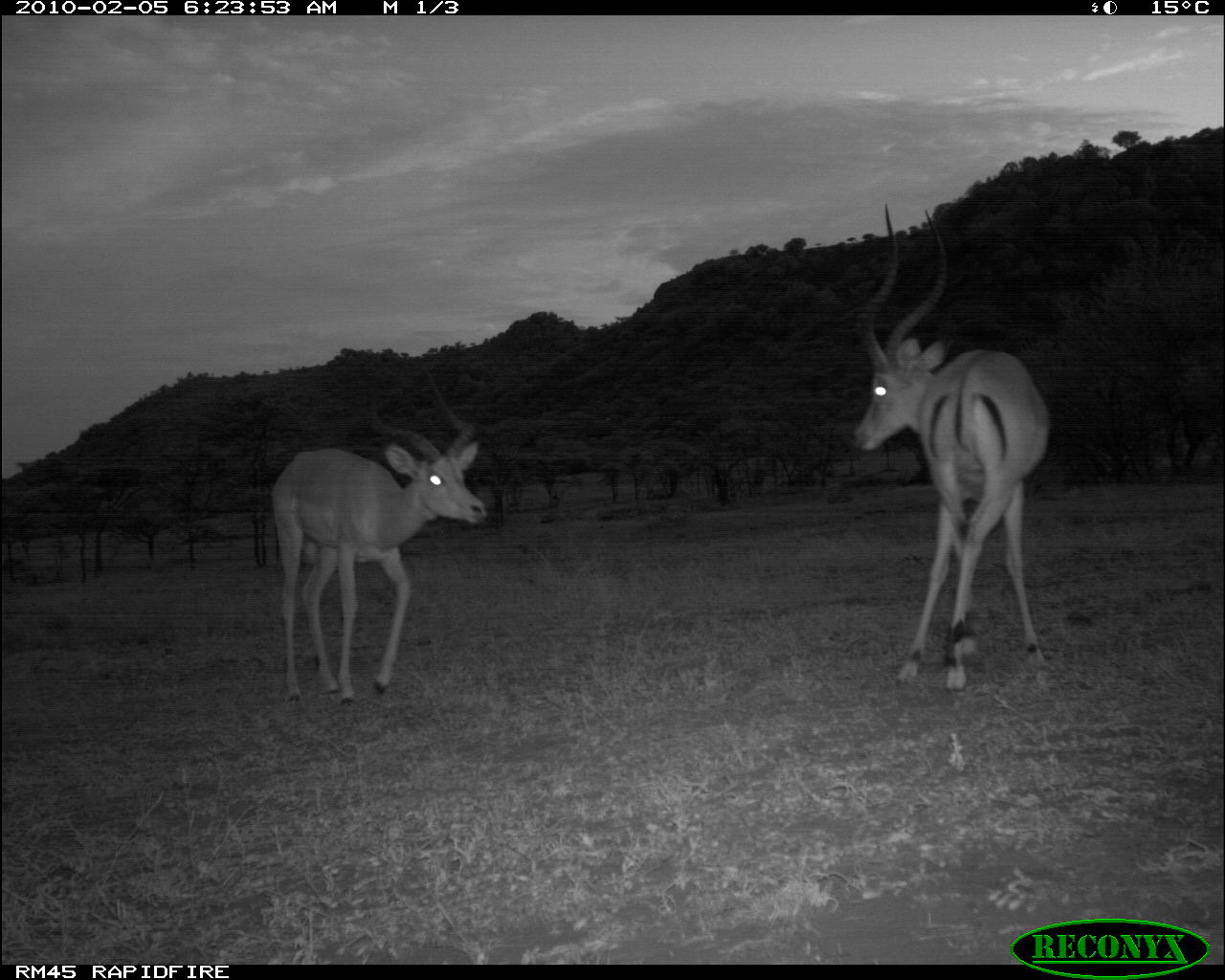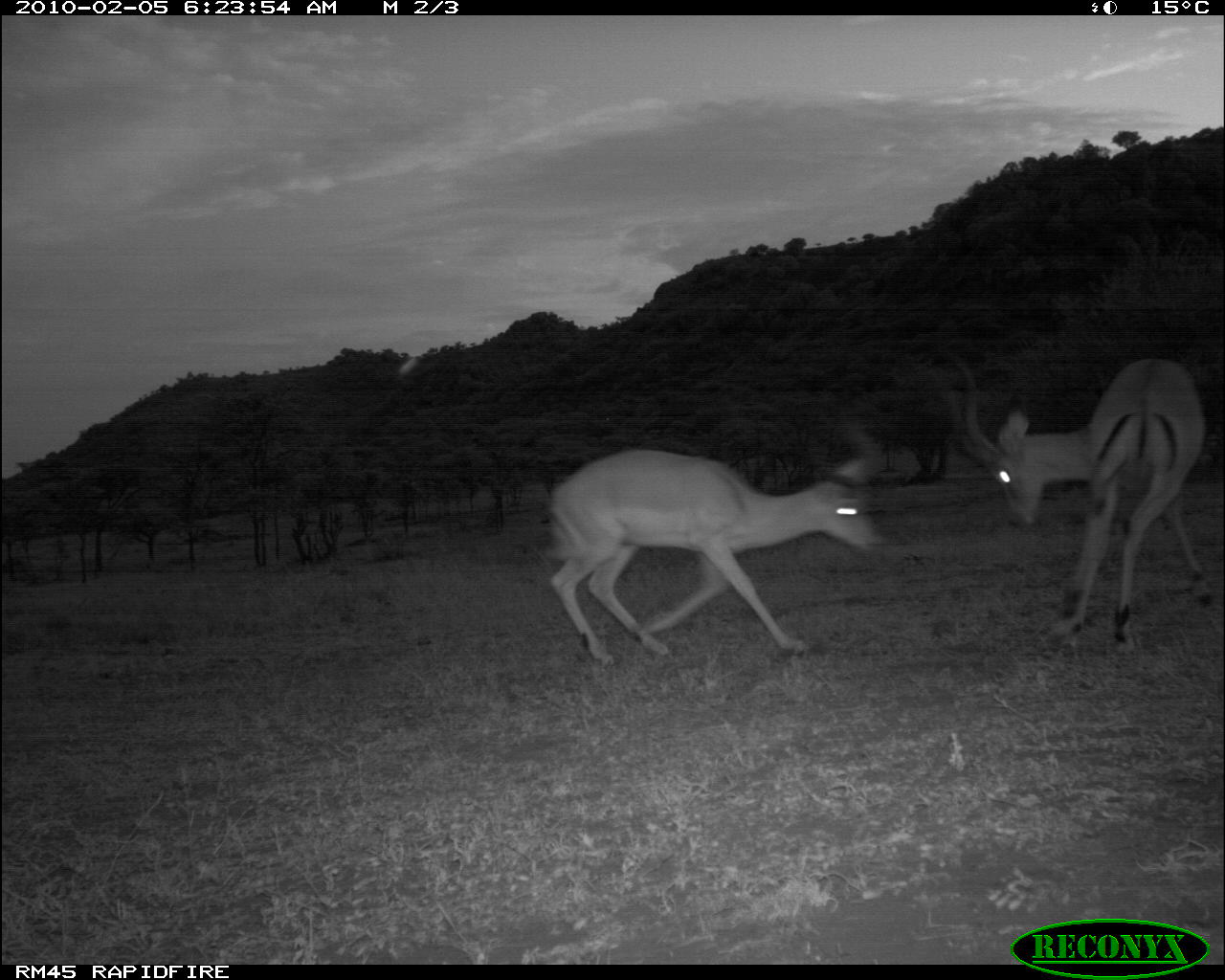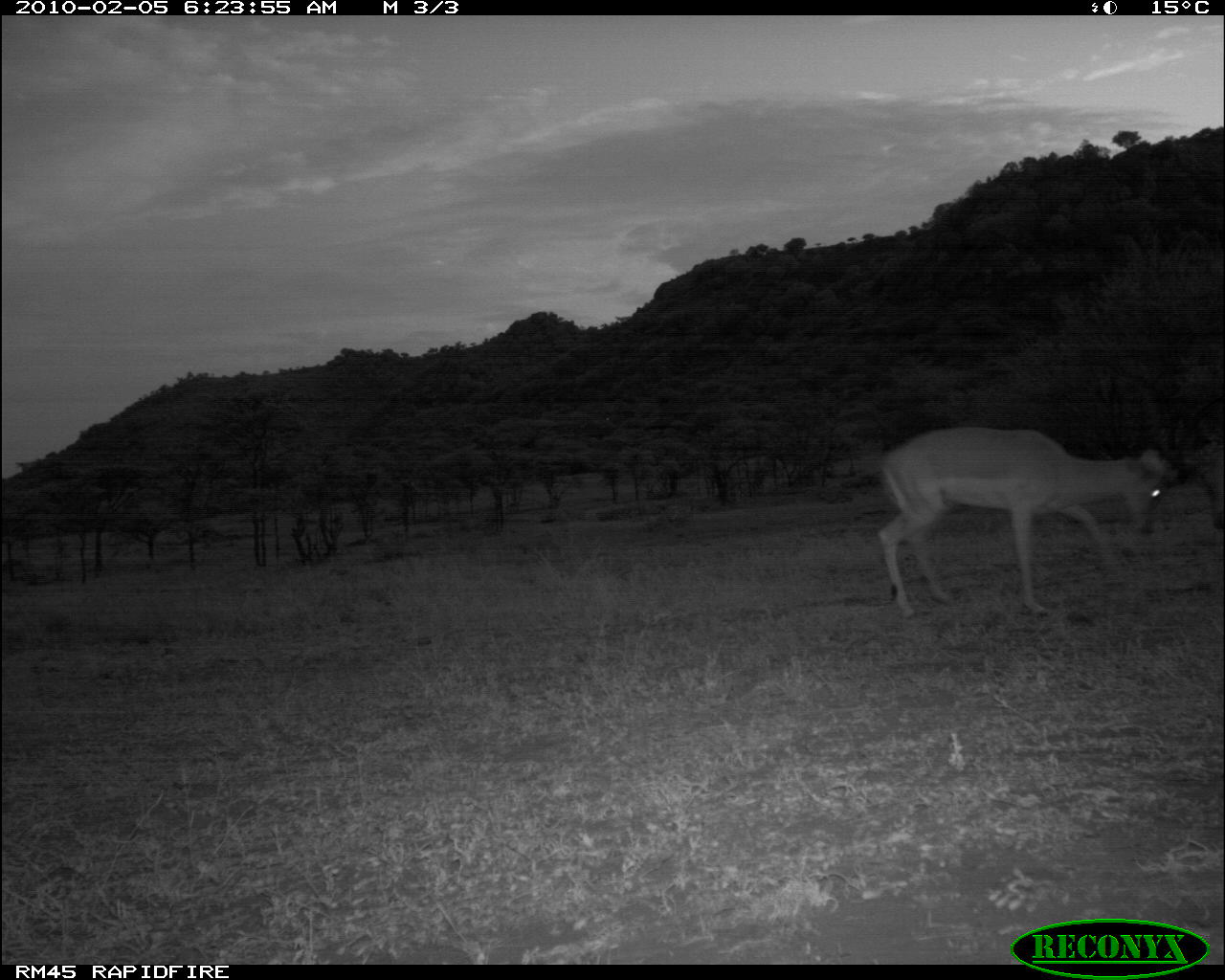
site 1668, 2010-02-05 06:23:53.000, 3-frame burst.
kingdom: Animalia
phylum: Chordata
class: Mammalia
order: Artiodactyla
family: Bovidae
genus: Aepyceros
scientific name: Aepyceros melampus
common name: impala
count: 2